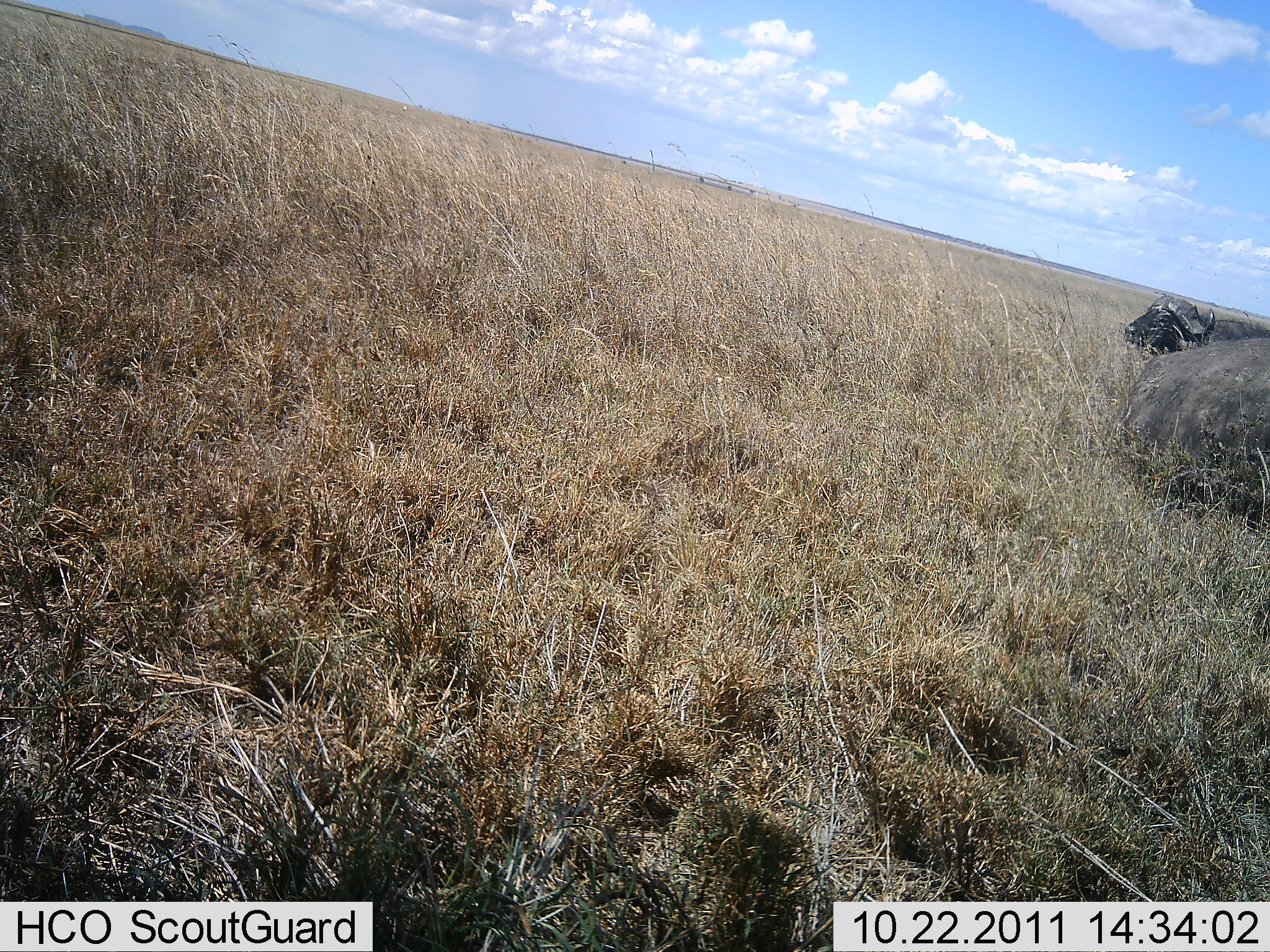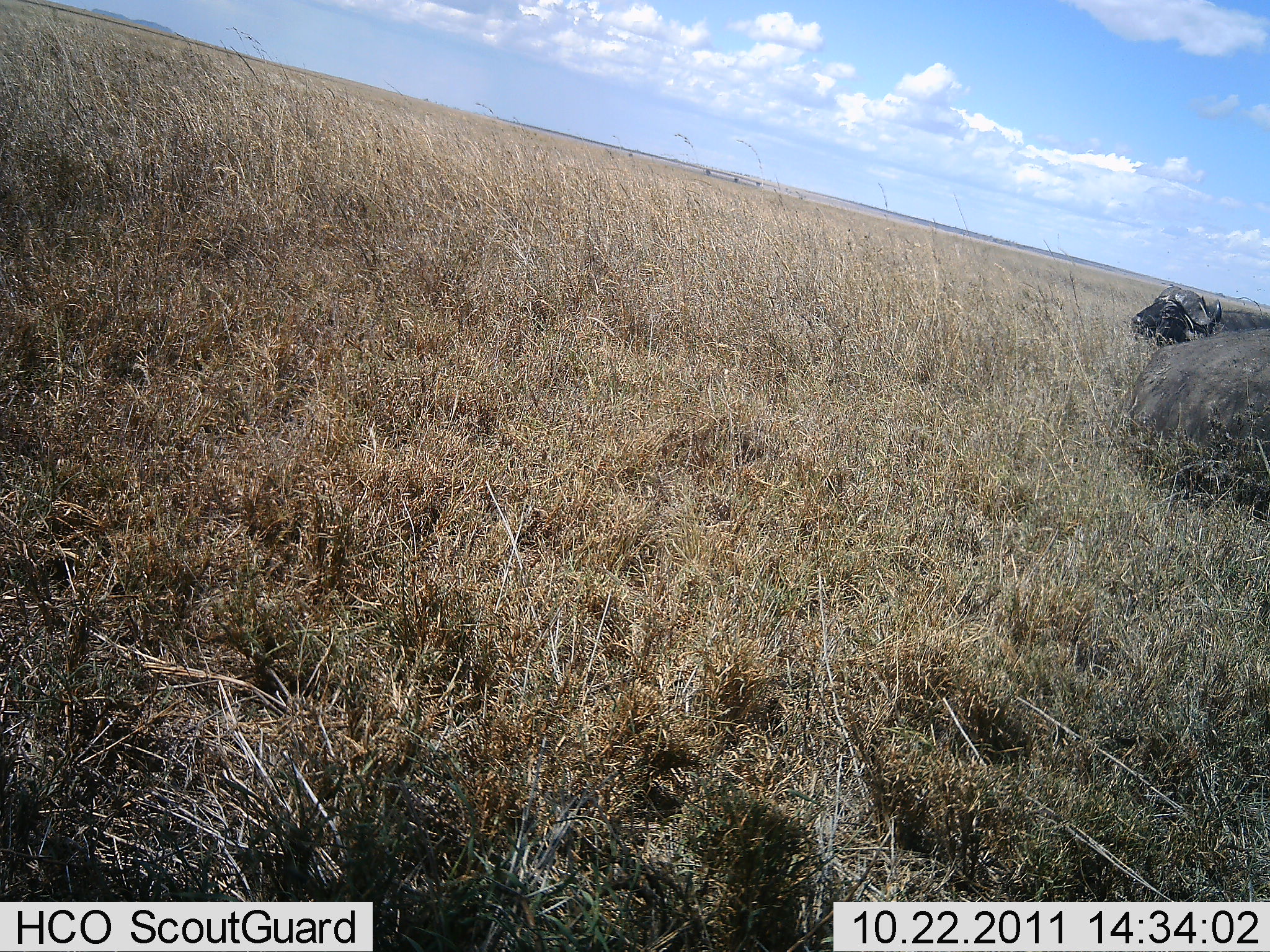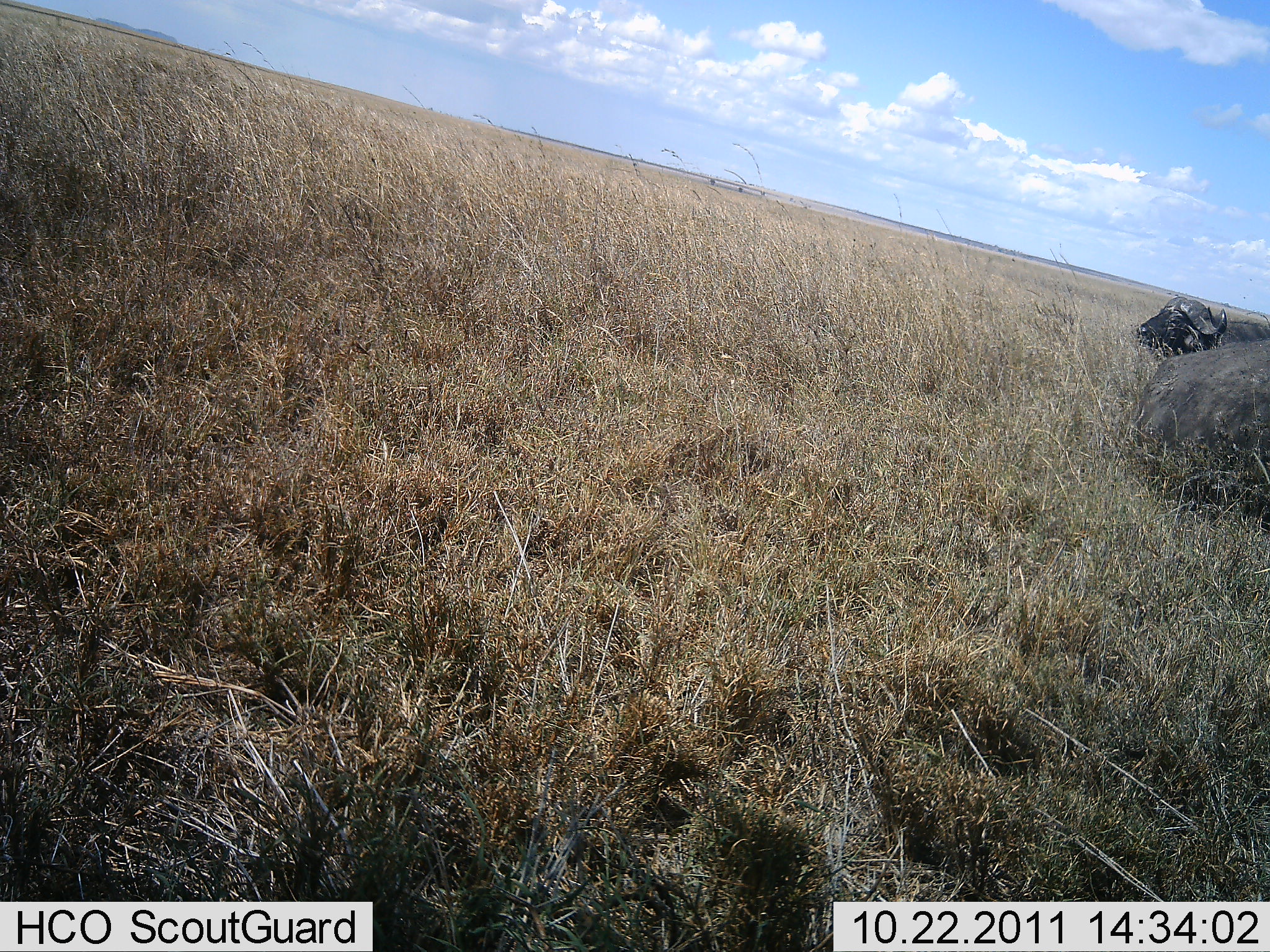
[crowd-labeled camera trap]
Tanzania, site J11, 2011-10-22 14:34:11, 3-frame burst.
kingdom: Animalia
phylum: Chordata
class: Mammalia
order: Artiodactyla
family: Bovidae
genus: Syncerus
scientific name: Syncerus caffer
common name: cape buffalo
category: buffalo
Buffalo (cape buffalo) (Syncerus caffer), count 1. Behavior (volunteer vote fractions): standing 18%, resting 88%, moving 0%, interacting 0%. Young present (vote fraction): 0%. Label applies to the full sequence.